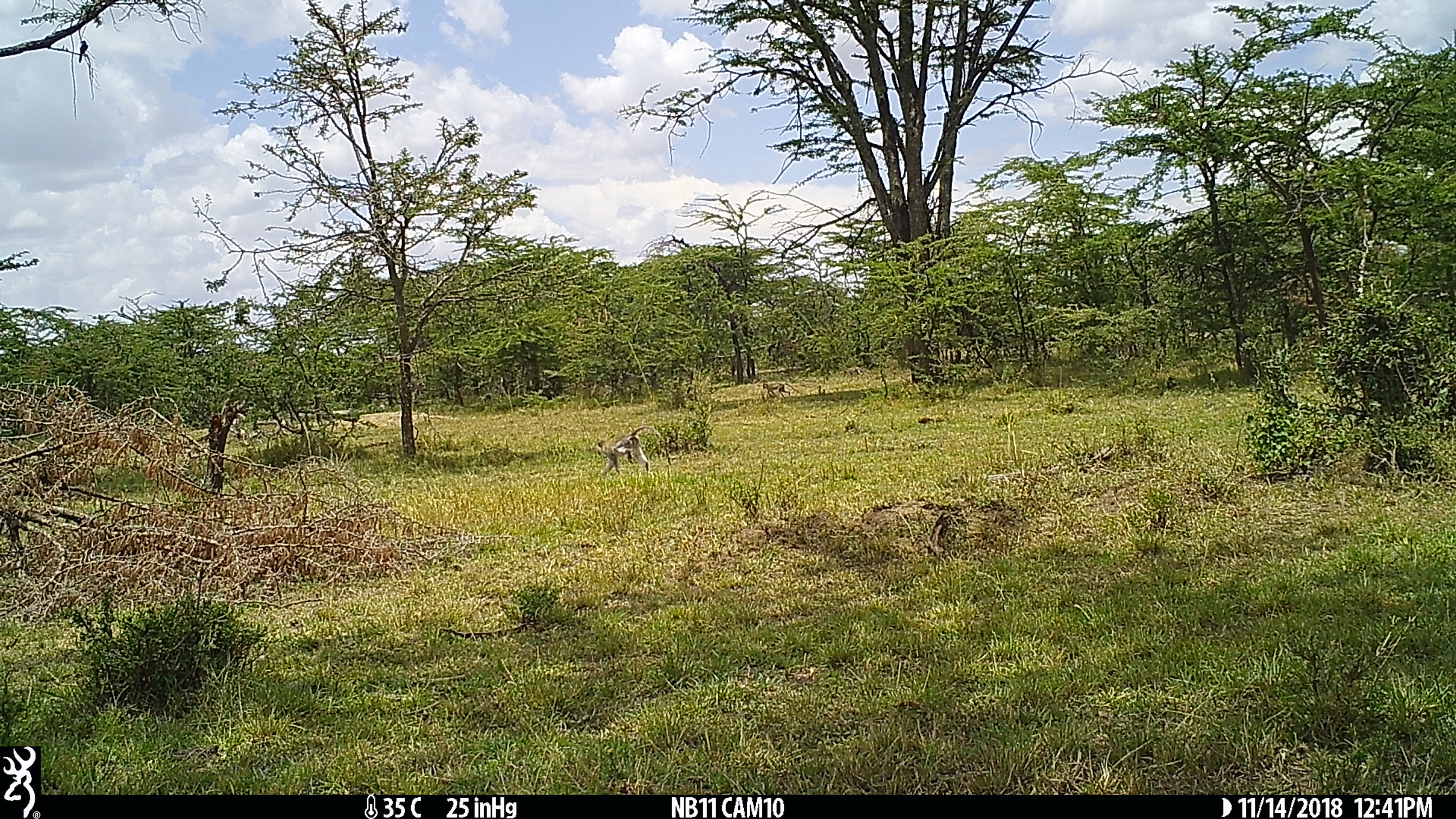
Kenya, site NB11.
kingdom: Animalia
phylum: Chordata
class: Mammalia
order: Primates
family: Cercopithecidae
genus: Chlorocebus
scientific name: Chlorocebus pygerythrus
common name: vervet monkey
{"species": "vervet monkey (Chlorocebus pygerythrus)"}